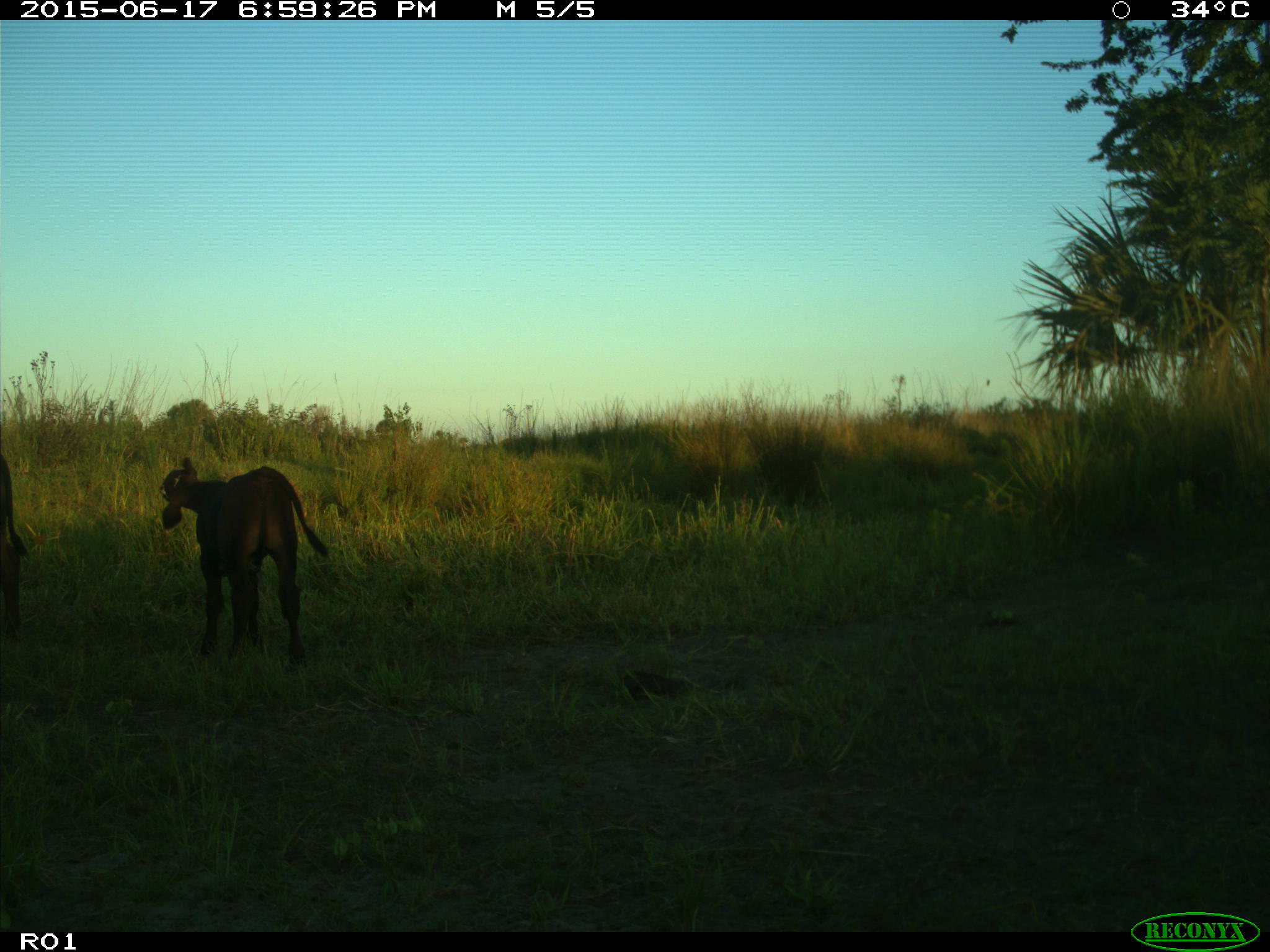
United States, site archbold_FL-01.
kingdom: Animalia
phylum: Chordata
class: Mammalia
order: Artiodactyla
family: Bovidae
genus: Bos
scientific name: Bos taurus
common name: domestic cow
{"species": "Bos taurus (domestic cow)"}